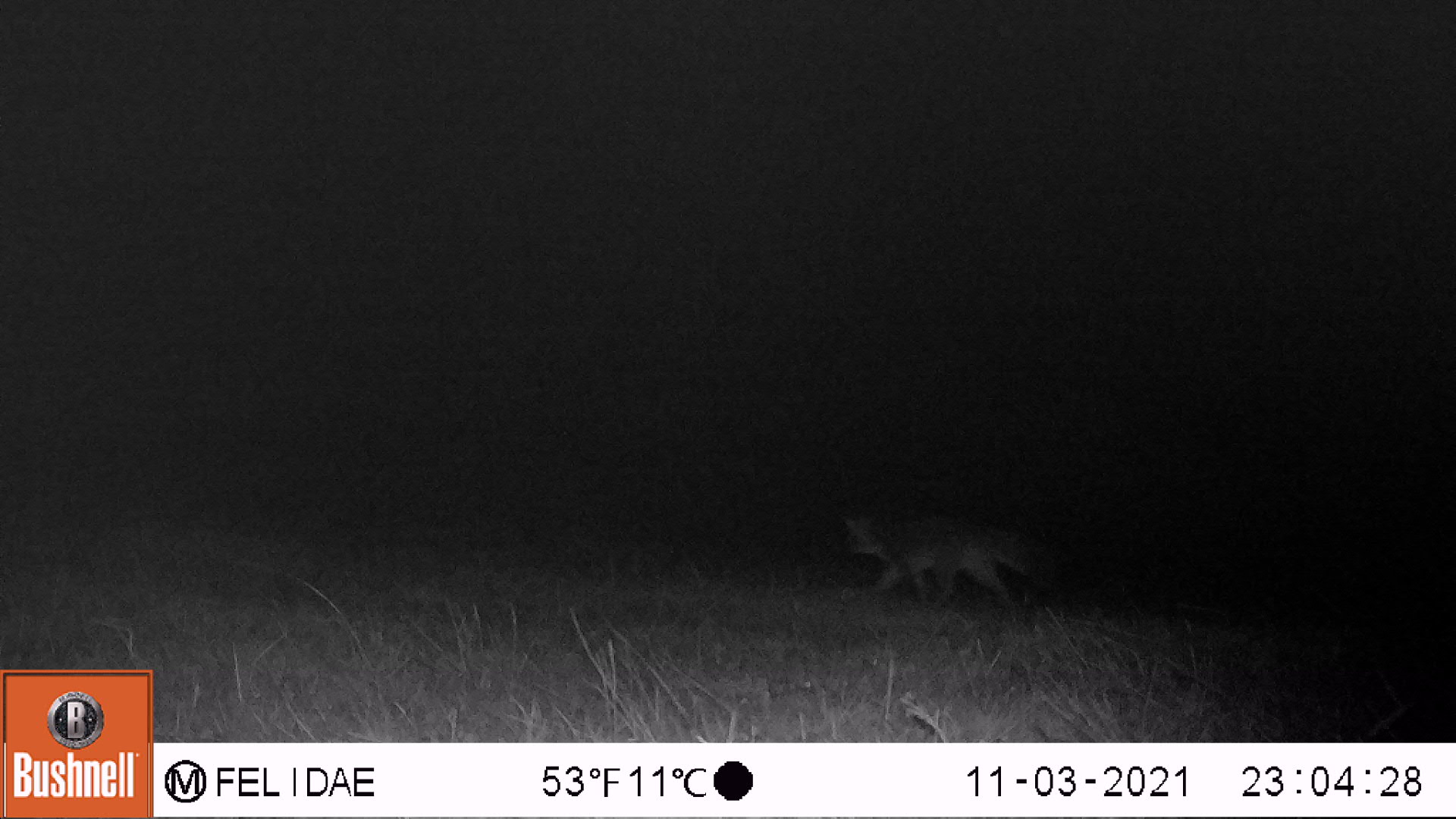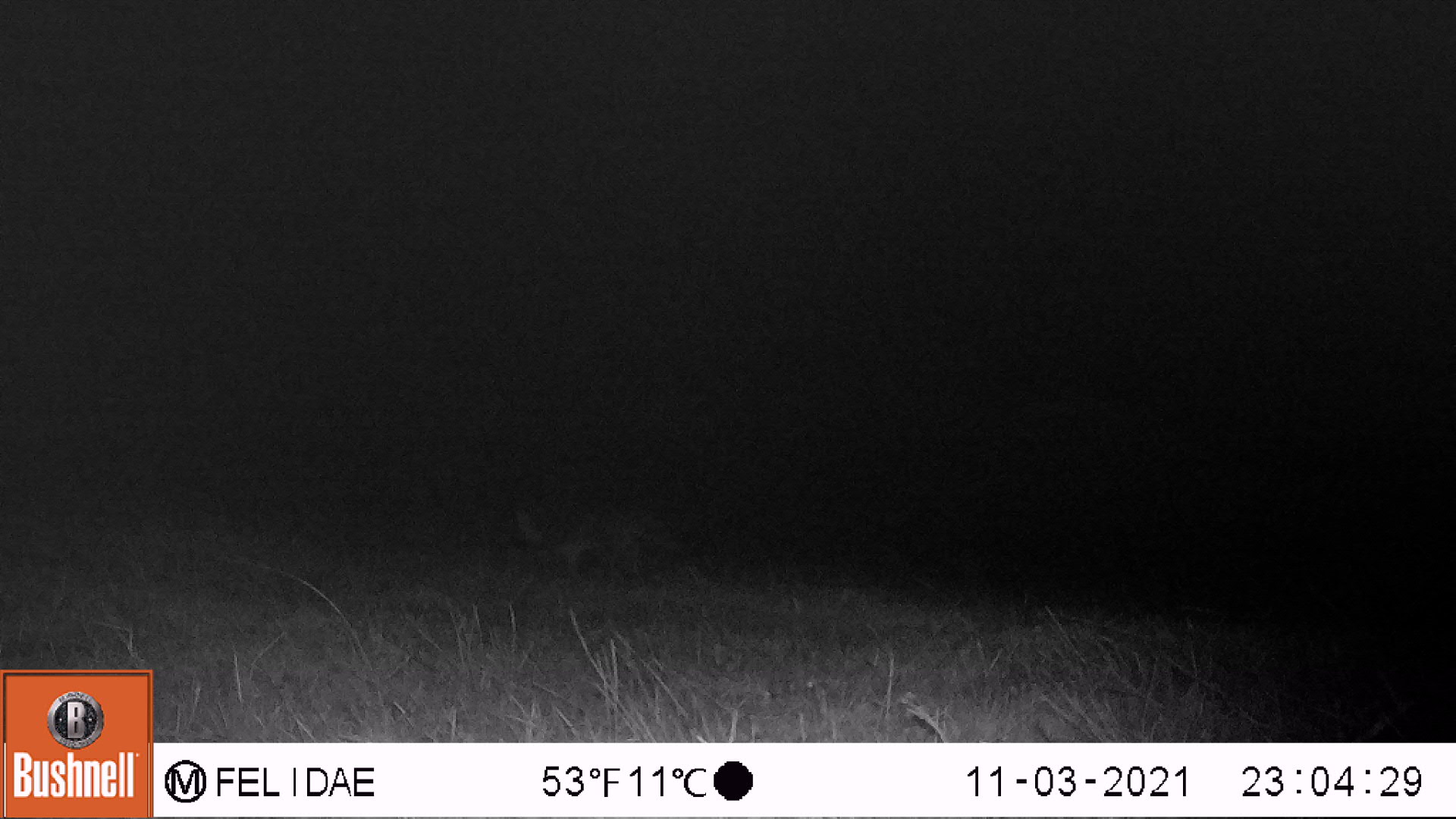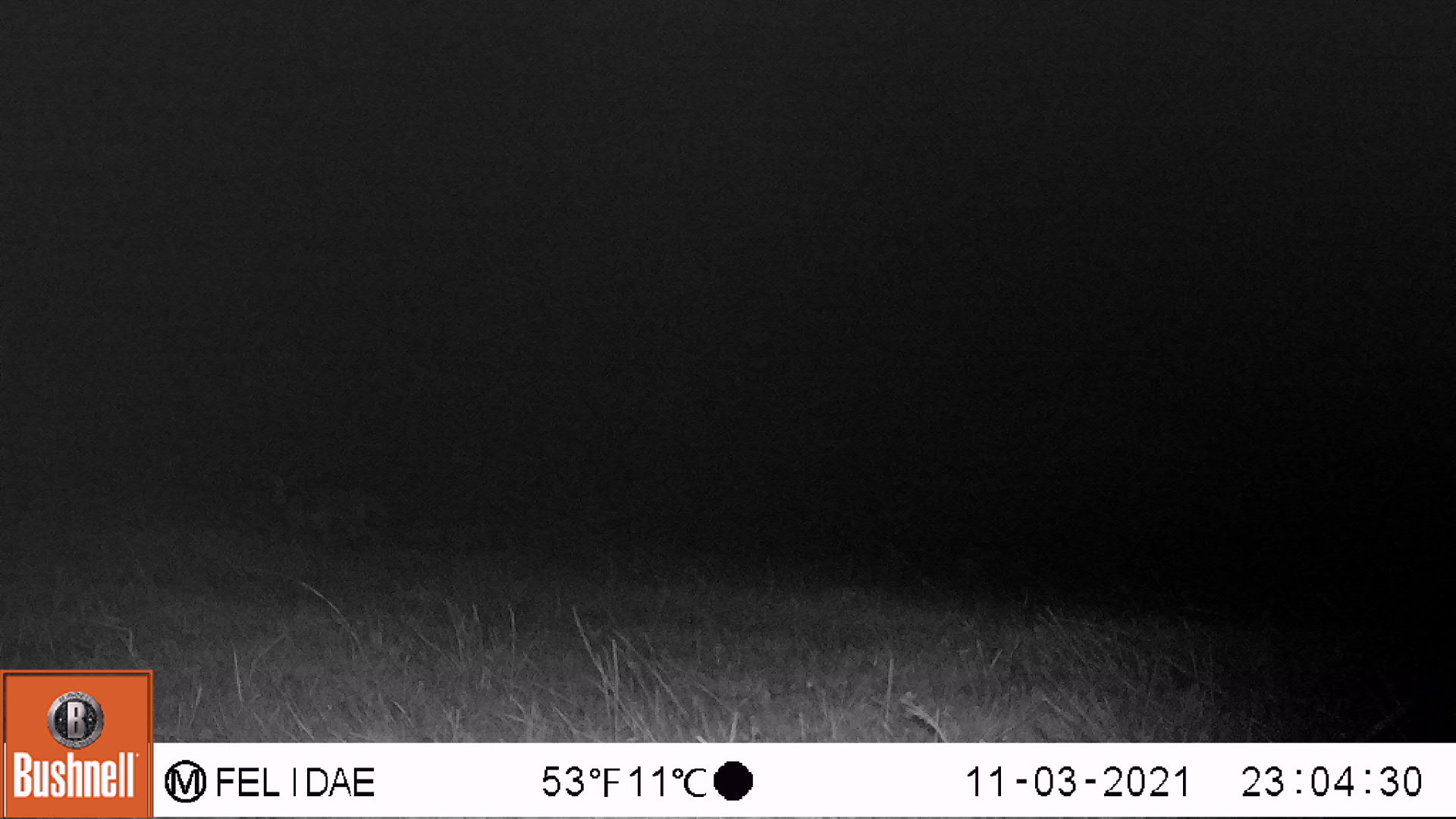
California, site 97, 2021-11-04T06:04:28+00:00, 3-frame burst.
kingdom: Animalia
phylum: Chordata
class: Mammalia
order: Carnivora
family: Canidae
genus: Urocyon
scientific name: Urocyon cinereoargenteus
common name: gray fox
Gray fox (Urocyon cinereoargenteus).